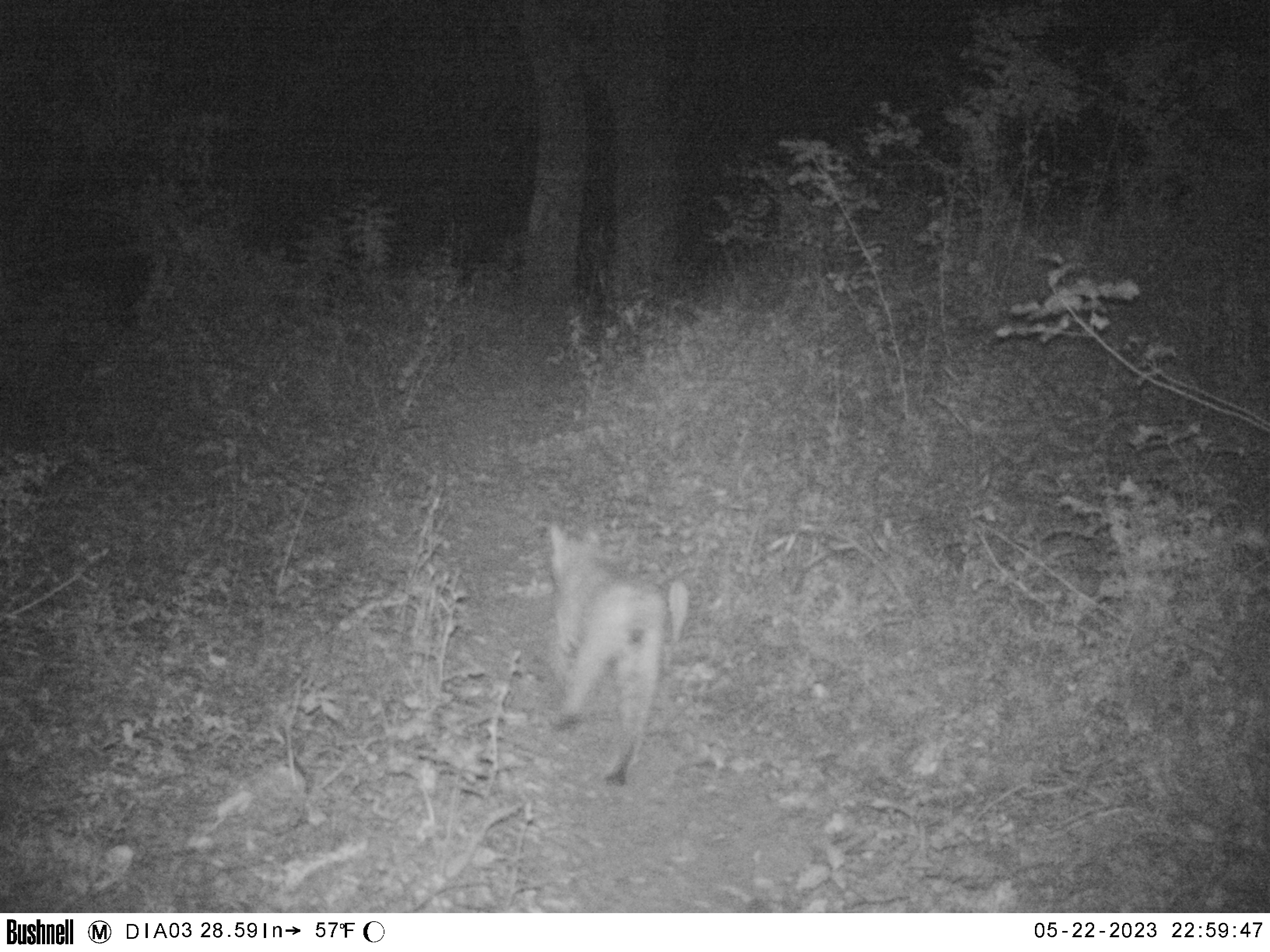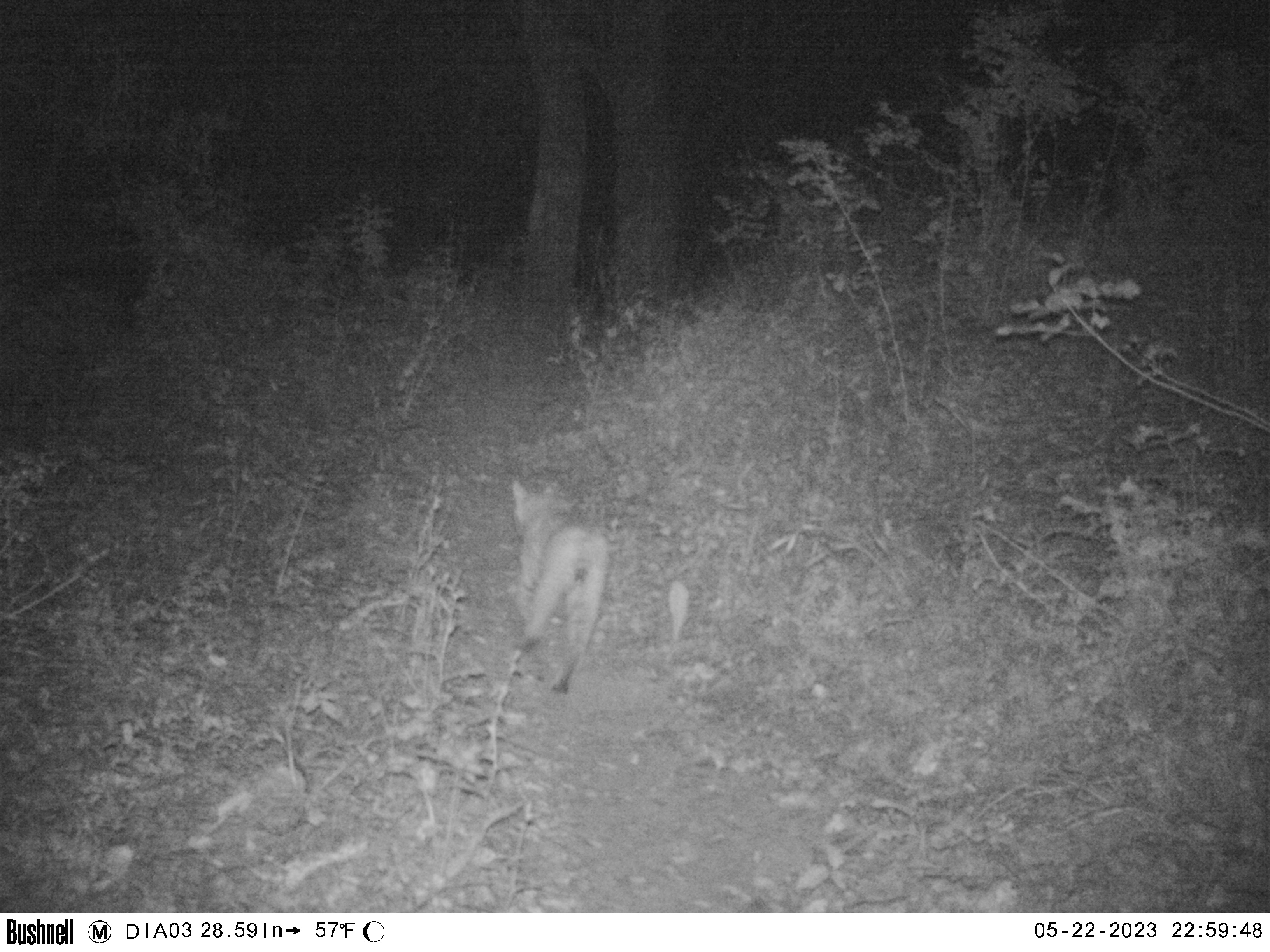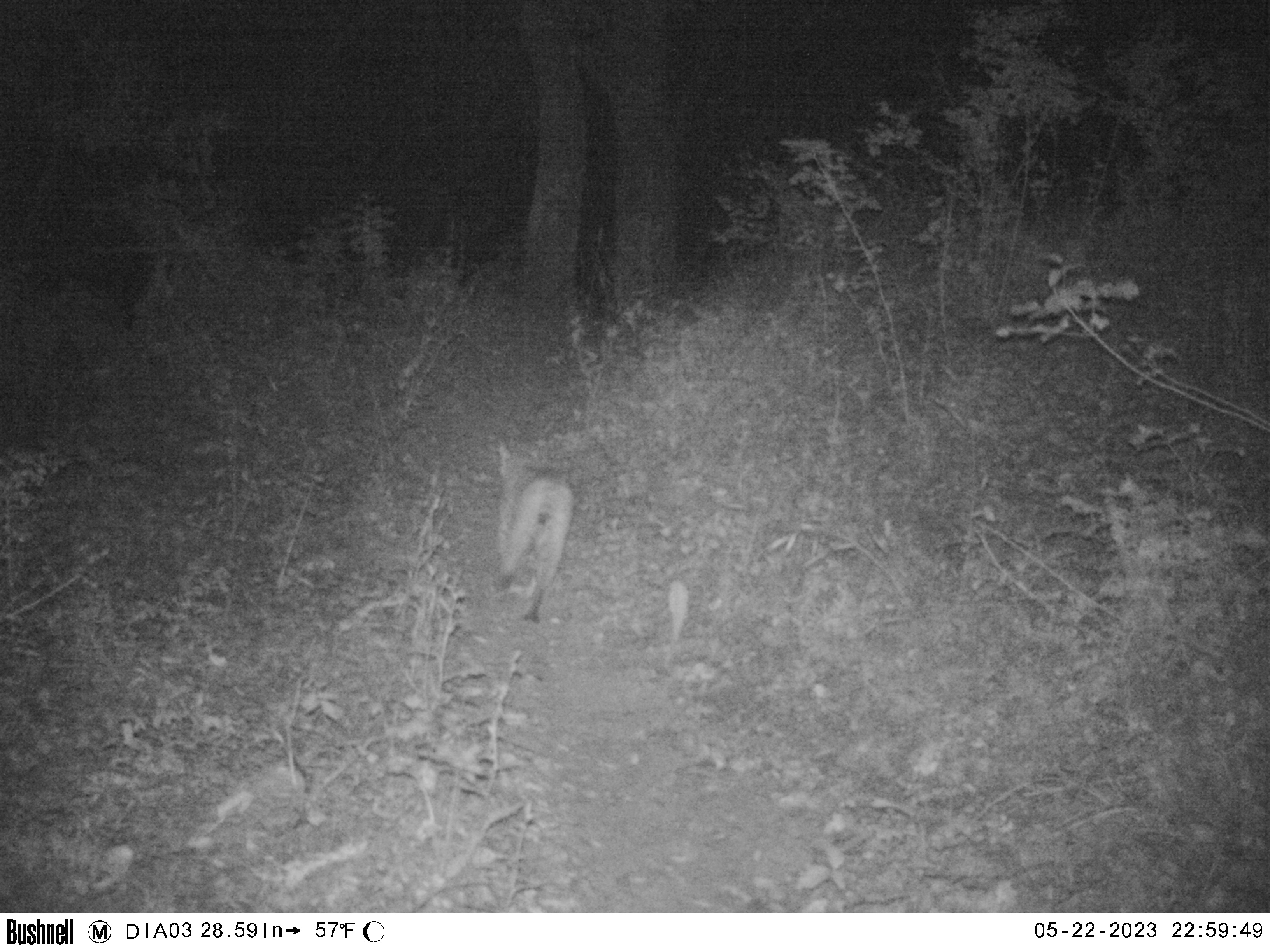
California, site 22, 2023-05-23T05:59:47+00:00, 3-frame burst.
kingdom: Animalia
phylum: Chordata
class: Mammalia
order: Carnivora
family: Felidae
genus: Lynx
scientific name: Lynx rufus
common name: bobcat